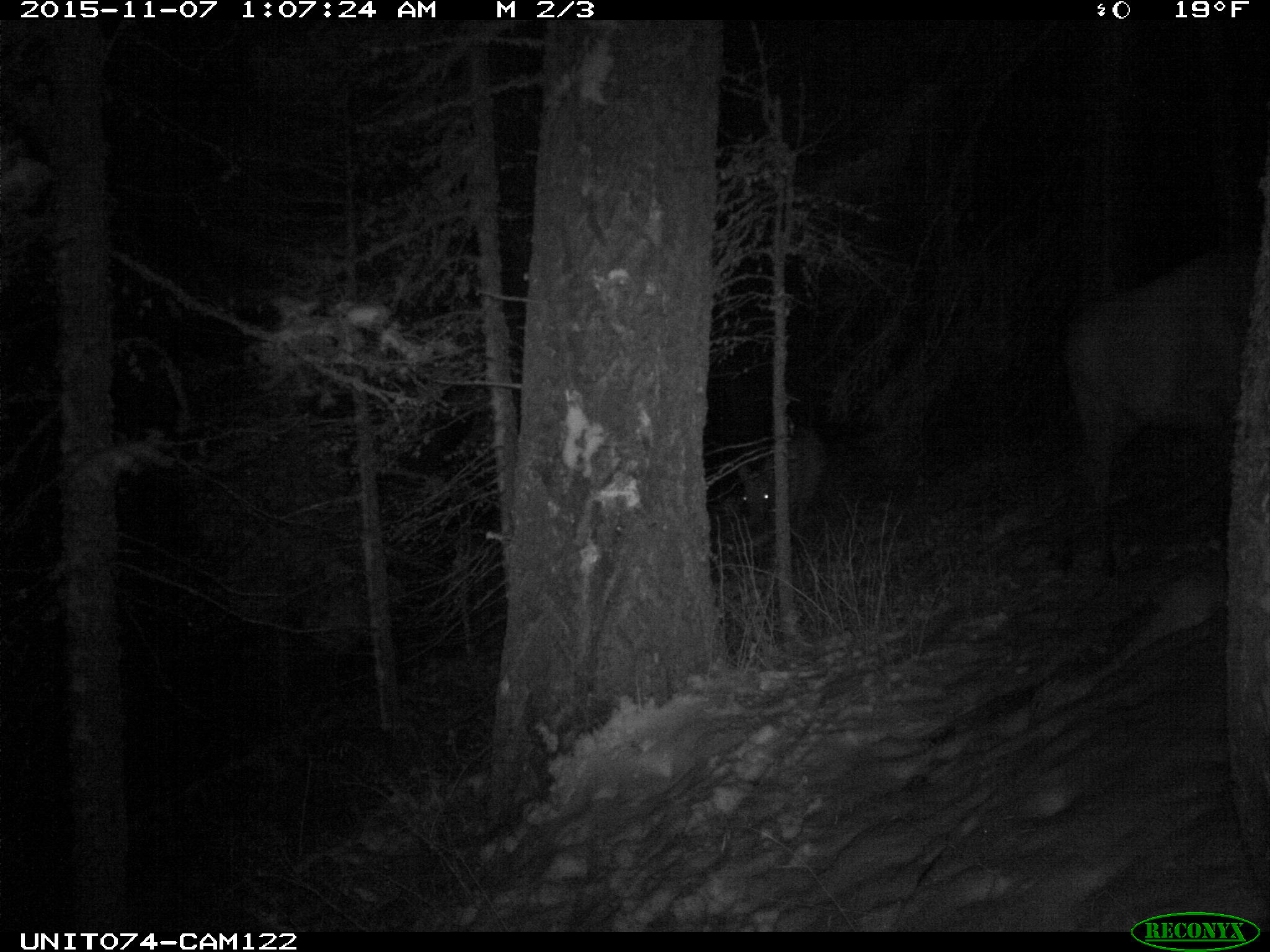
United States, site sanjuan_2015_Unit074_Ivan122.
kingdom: Animalia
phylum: Chordata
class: Mammalia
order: Artiodactyla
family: Cervidae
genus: Cervus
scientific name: Cervus elaphus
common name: red deer